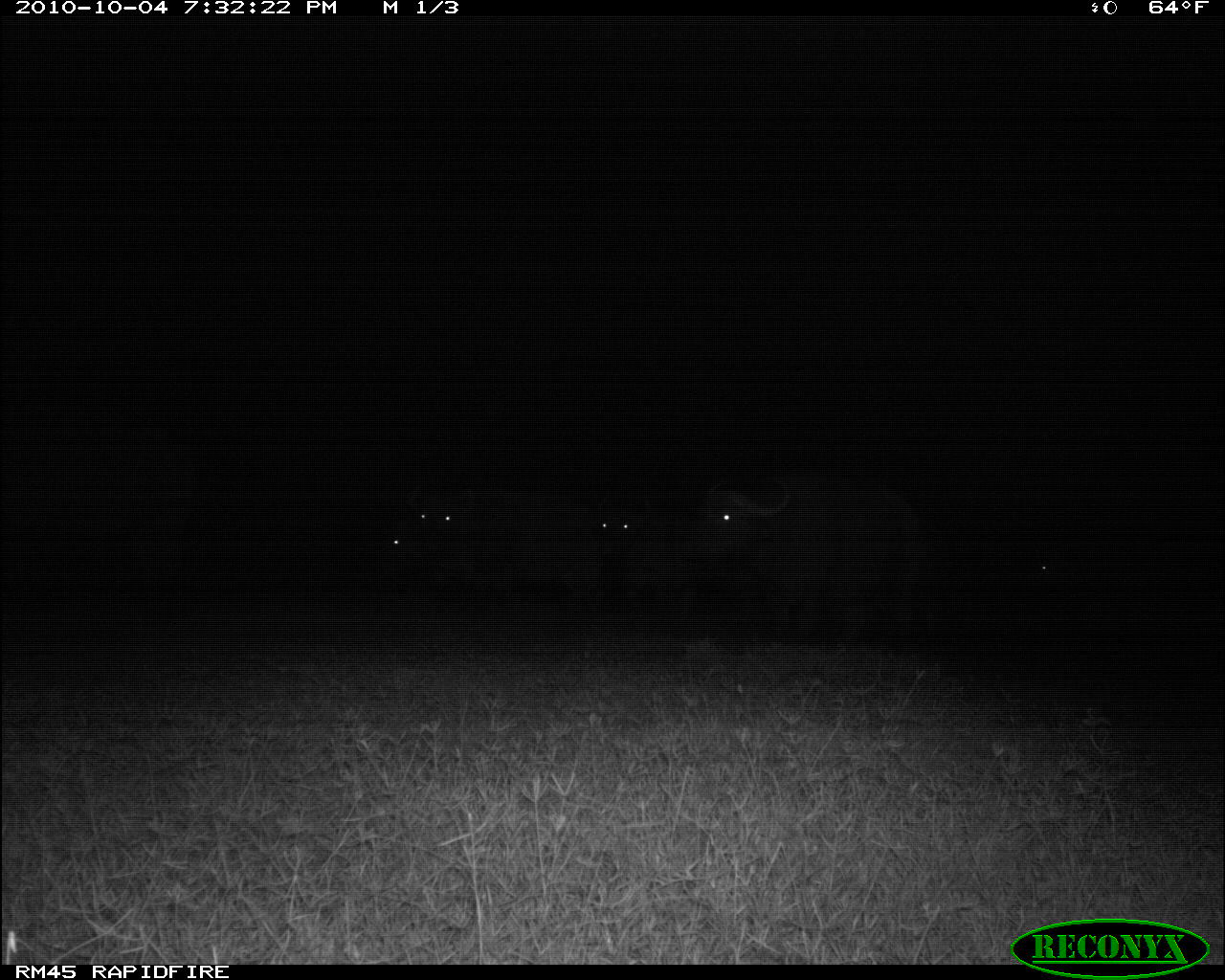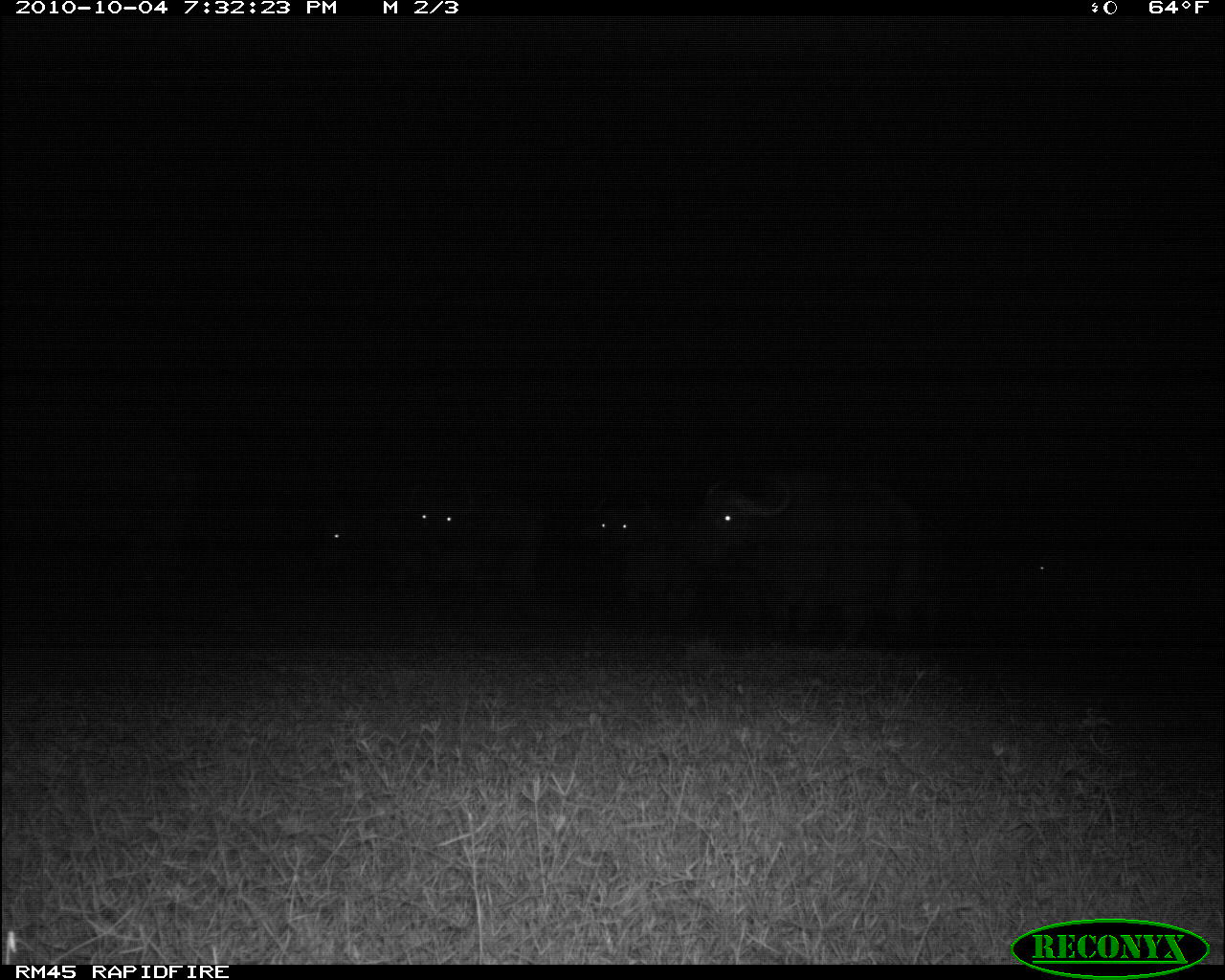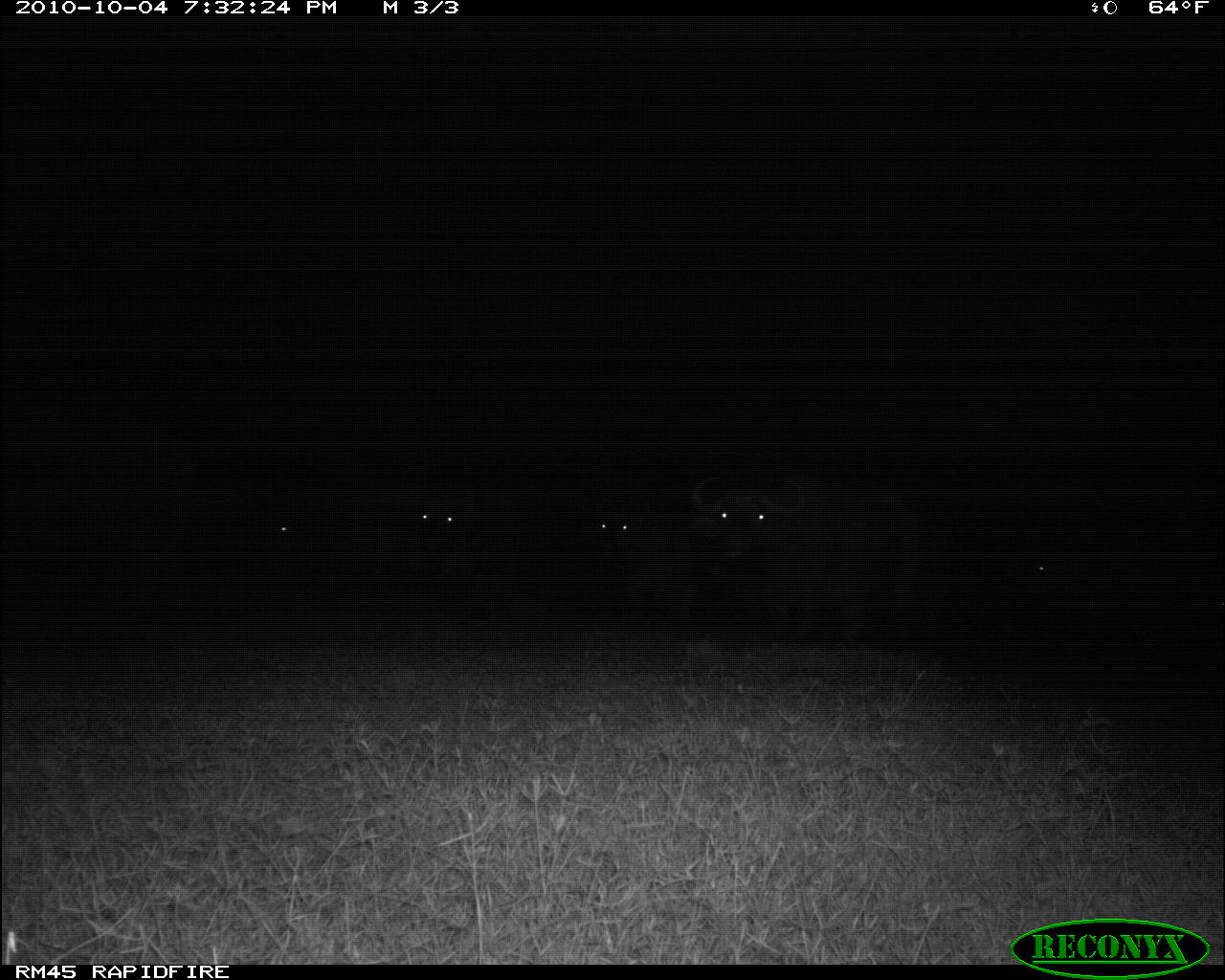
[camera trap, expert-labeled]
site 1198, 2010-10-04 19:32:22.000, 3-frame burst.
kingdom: Animalia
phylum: Chordata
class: Mammalia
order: Artiodactyla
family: Bovidae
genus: Syncerus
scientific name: Syncerus caffer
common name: african buffalo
Syncerus caffer (african buffalo), count 4.